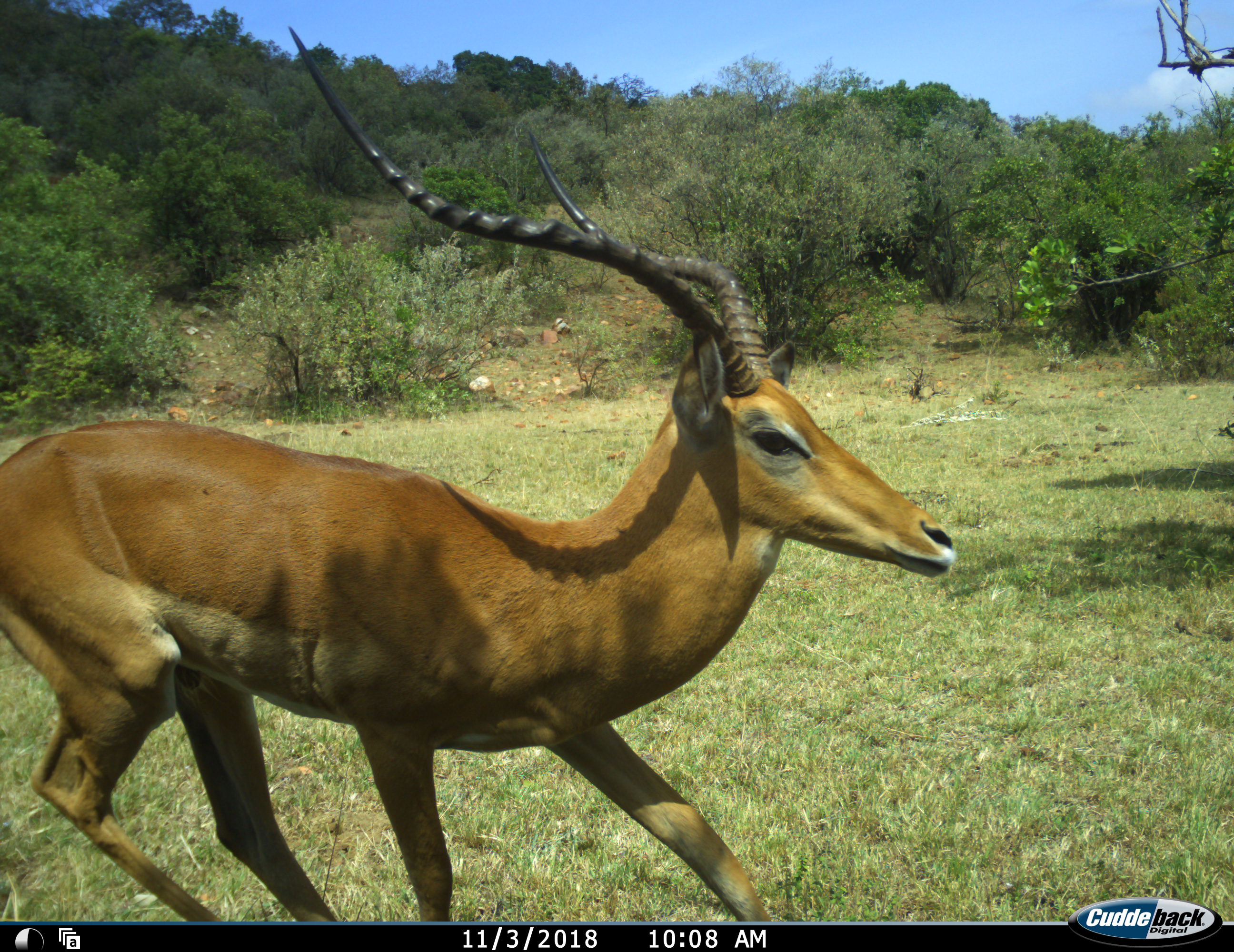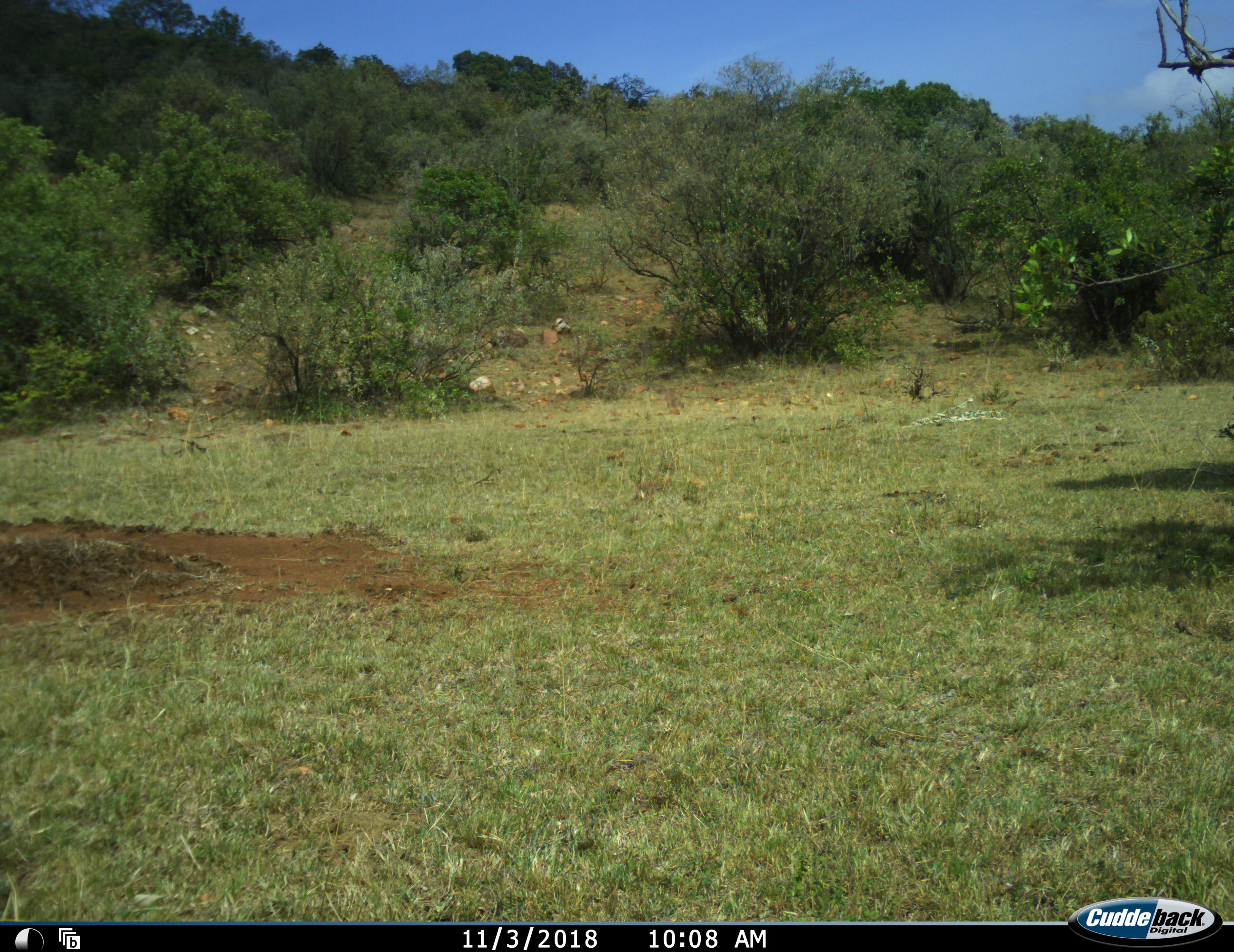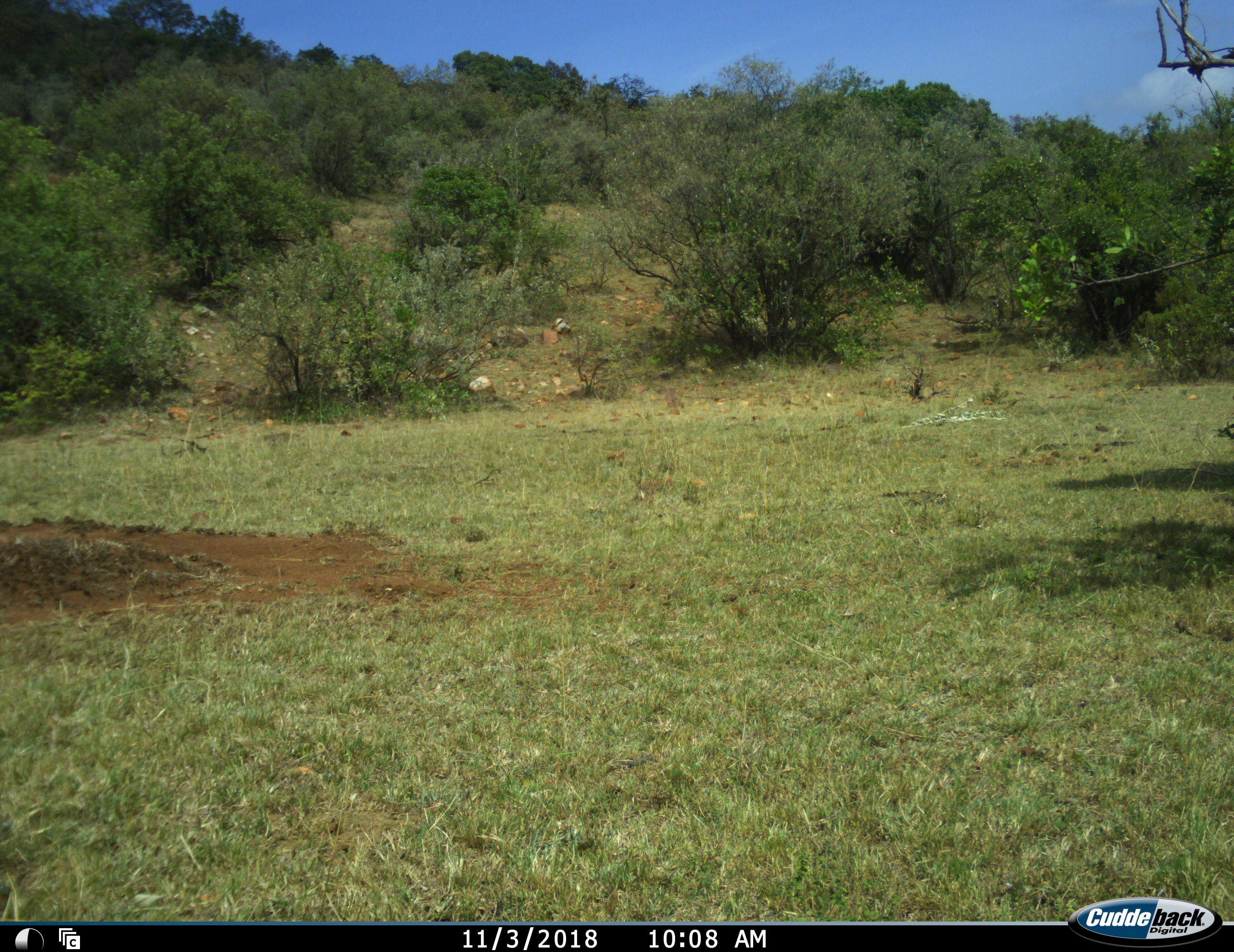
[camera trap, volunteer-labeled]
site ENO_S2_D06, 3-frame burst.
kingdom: Animalia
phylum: Chordata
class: Mammalia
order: Artiodactyla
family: Bovidae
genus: Aepyceros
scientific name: Aepyceros melampus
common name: impala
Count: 1.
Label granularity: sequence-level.